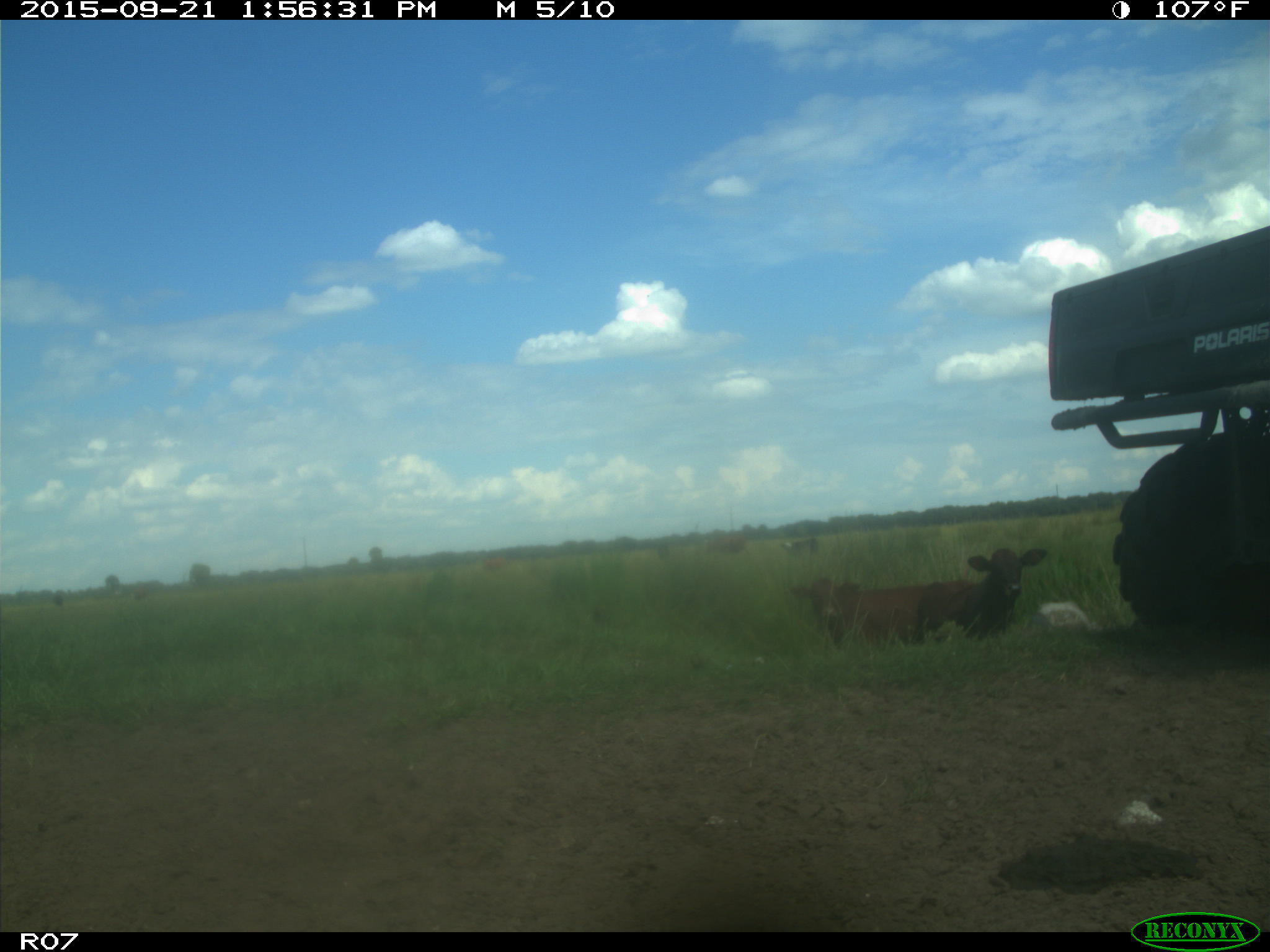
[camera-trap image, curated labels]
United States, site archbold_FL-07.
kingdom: Animalia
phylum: Chordata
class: Mammalia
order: Artiodactyla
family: Bovidae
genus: Bos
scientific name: Bos taurus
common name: domestic cow